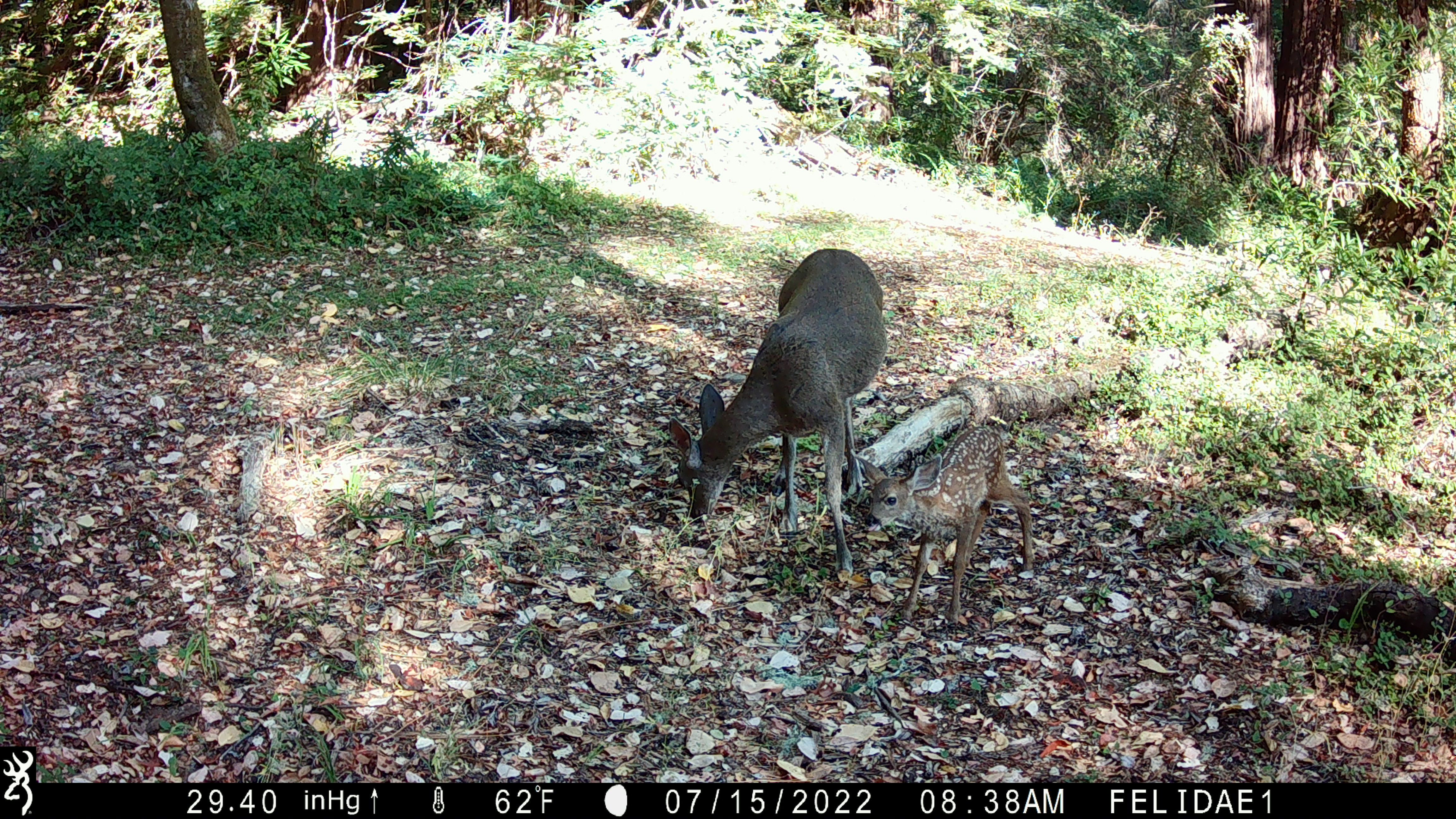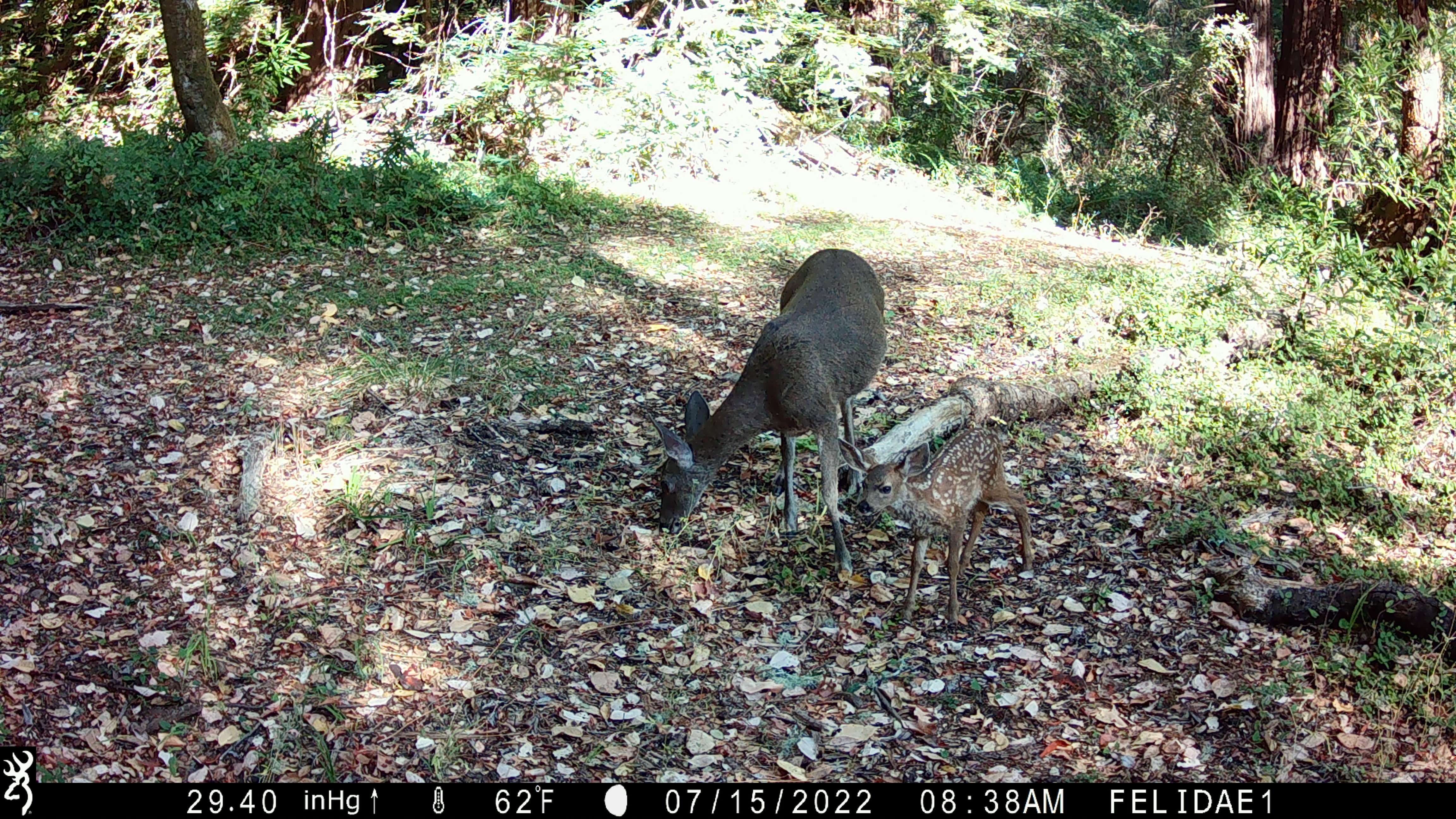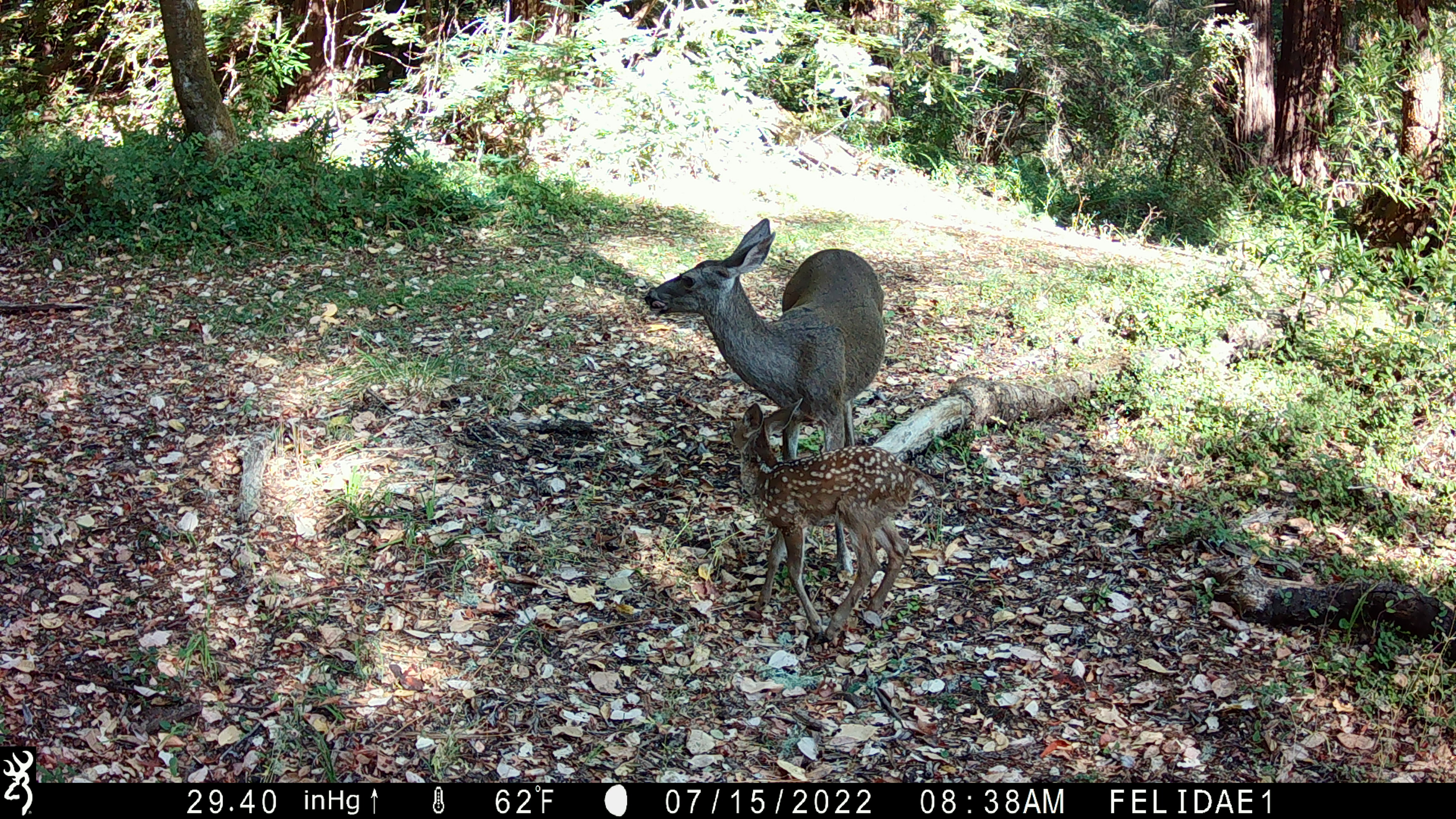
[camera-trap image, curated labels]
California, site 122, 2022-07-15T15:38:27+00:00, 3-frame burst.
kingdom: Animalia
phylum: Chordata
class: Mammalia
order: Artiodactyla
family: Cervidae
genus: Odocoileus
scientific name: Odocoileus hemionus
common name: mule deer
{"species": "mule deer (Odocoileus hemionus)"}